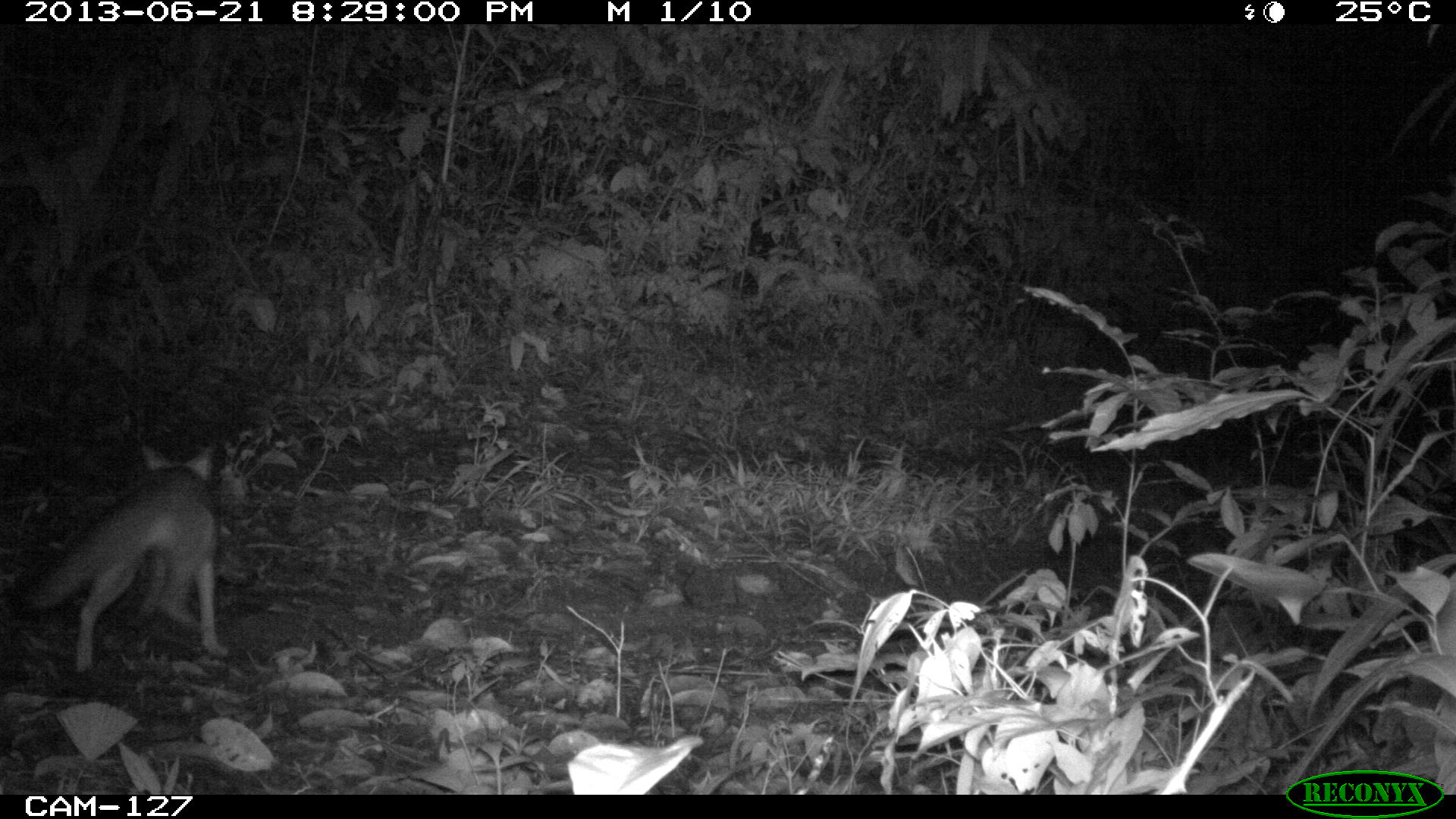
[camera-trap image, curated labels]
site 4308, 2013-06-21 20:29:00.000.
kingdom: Animalia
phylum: Chordata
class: Mammalia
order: Carnivora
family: Canidae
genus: Urocyon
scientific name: Urocyon cinereoargenteus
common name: gray fox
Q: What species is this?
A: Urocyon cinereoargenteus (gray fox).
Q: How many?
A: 1.